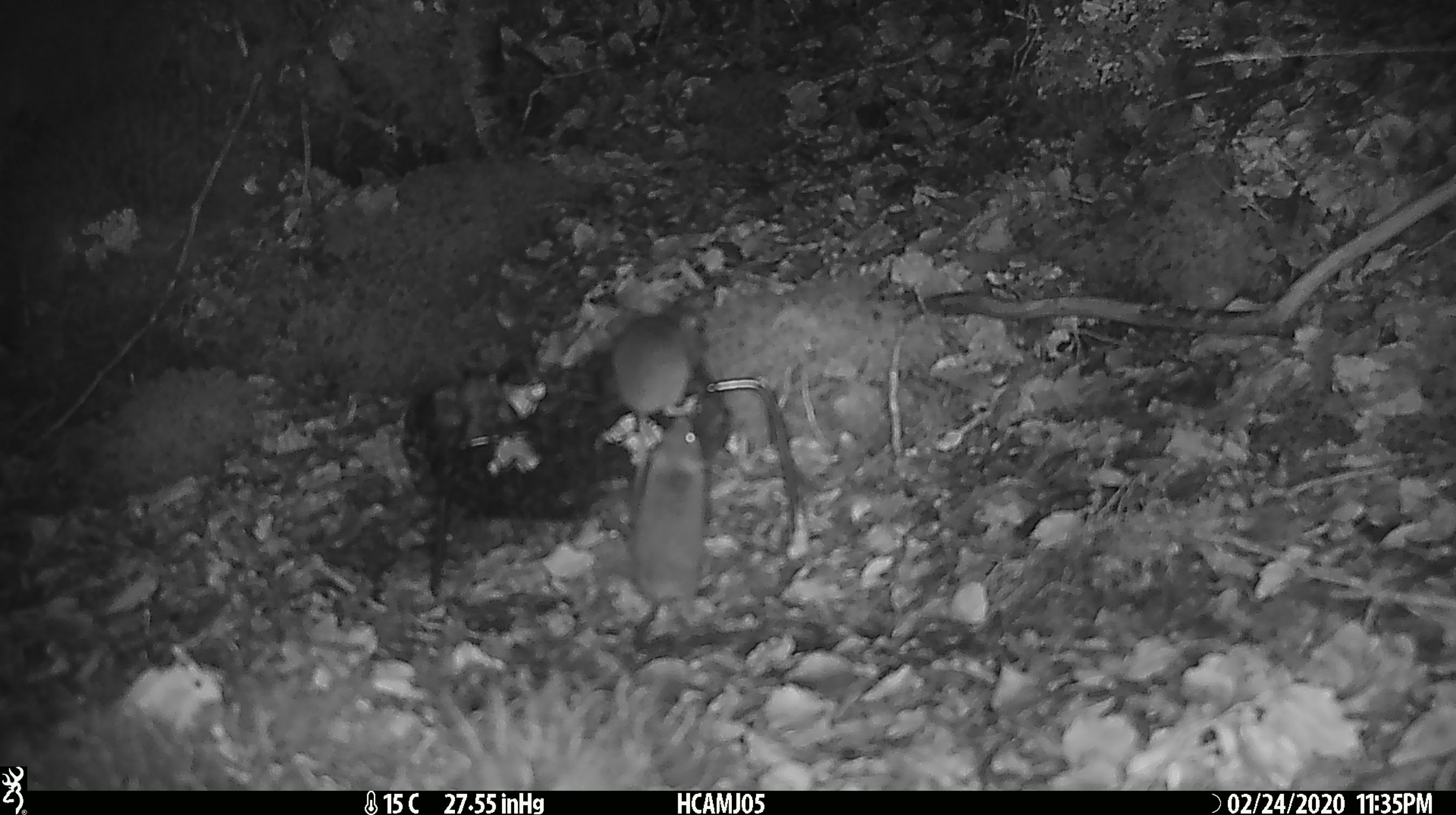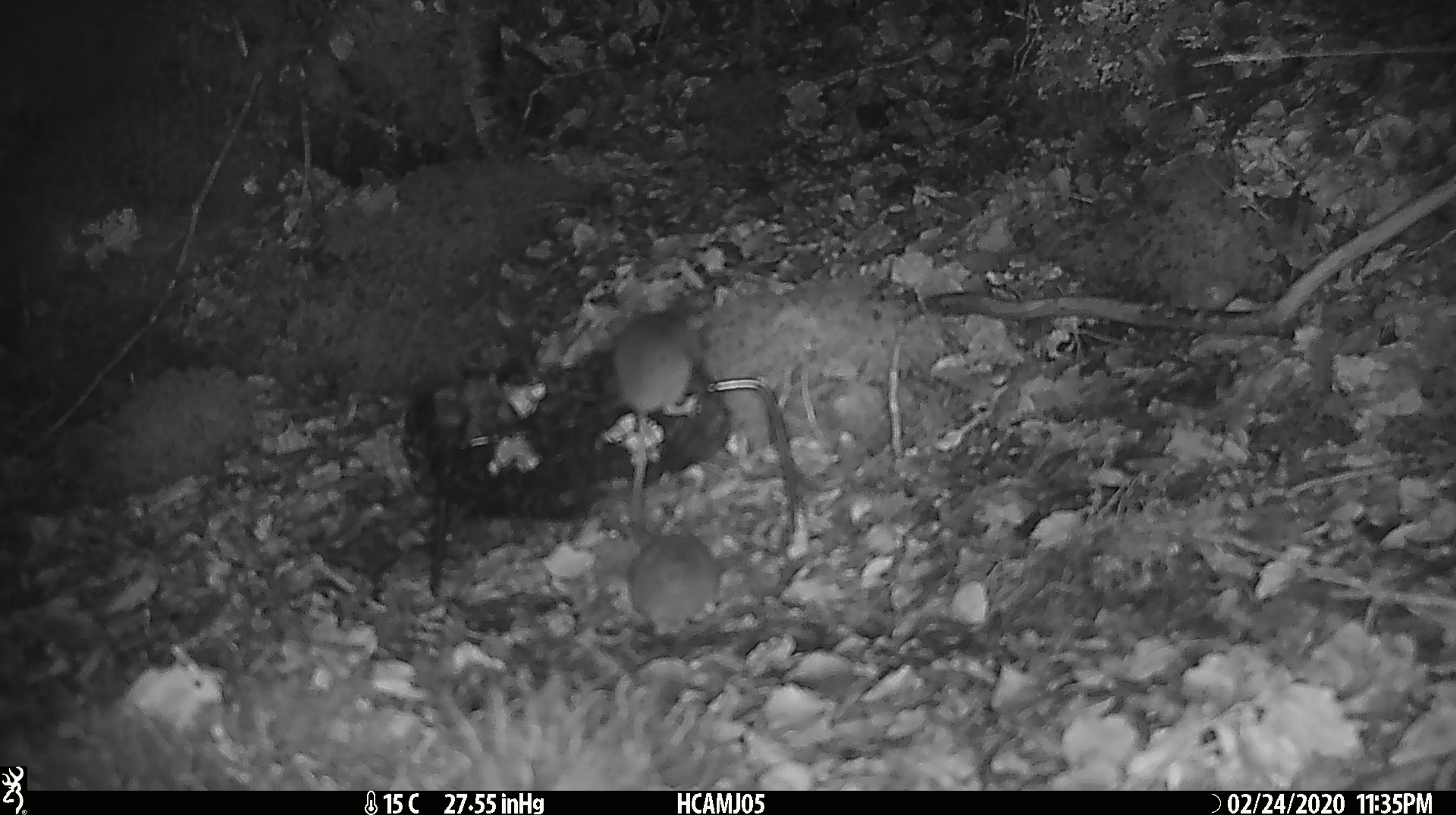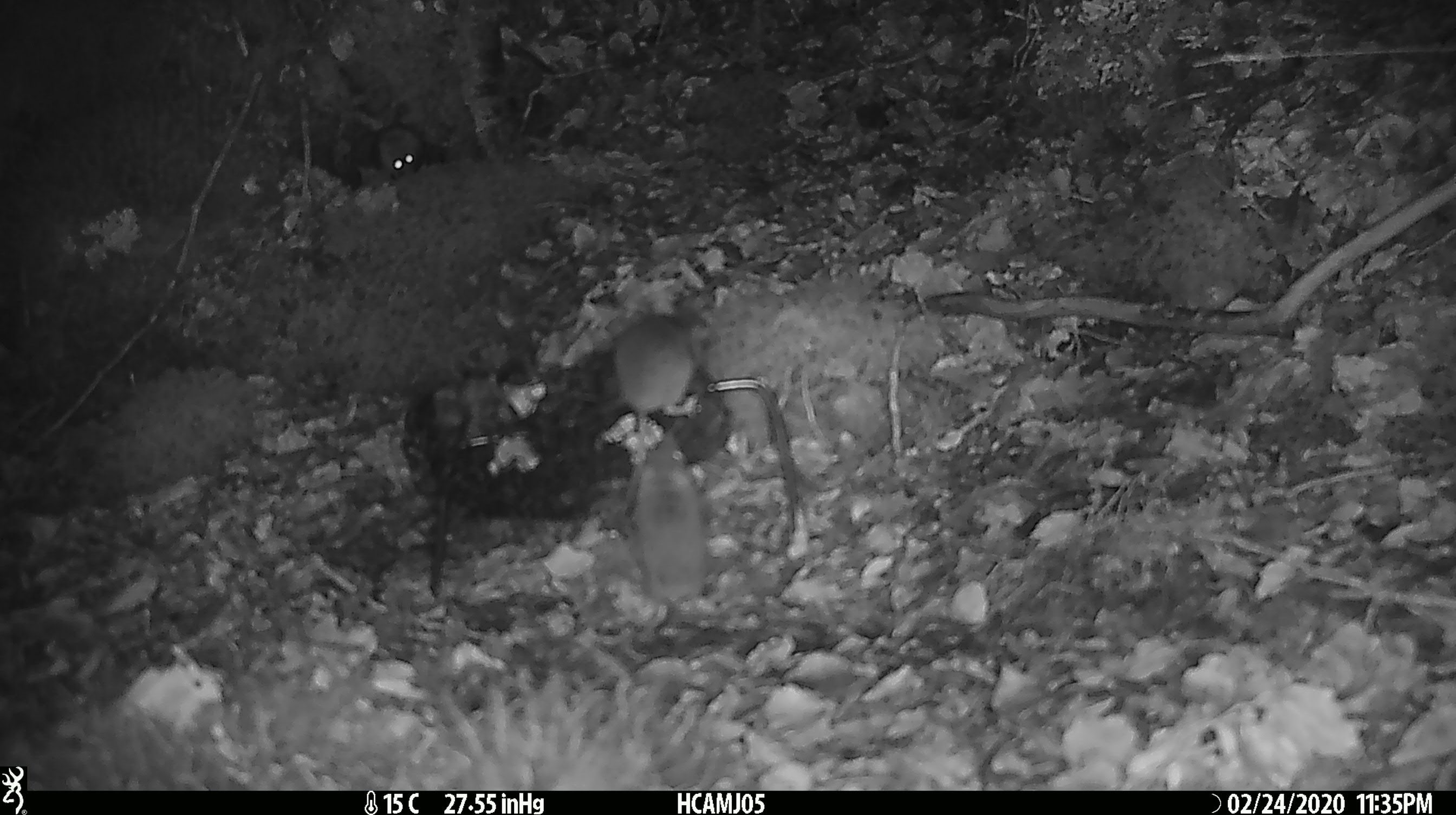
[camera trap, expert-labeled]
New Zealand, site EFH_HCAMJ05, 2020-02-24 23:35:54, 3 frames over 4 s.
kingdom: Animalia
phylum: Chordata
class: Mammalia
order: Rodentia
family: Muridae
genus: Mus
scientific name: Mus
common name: mouse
Mouse (Mus).